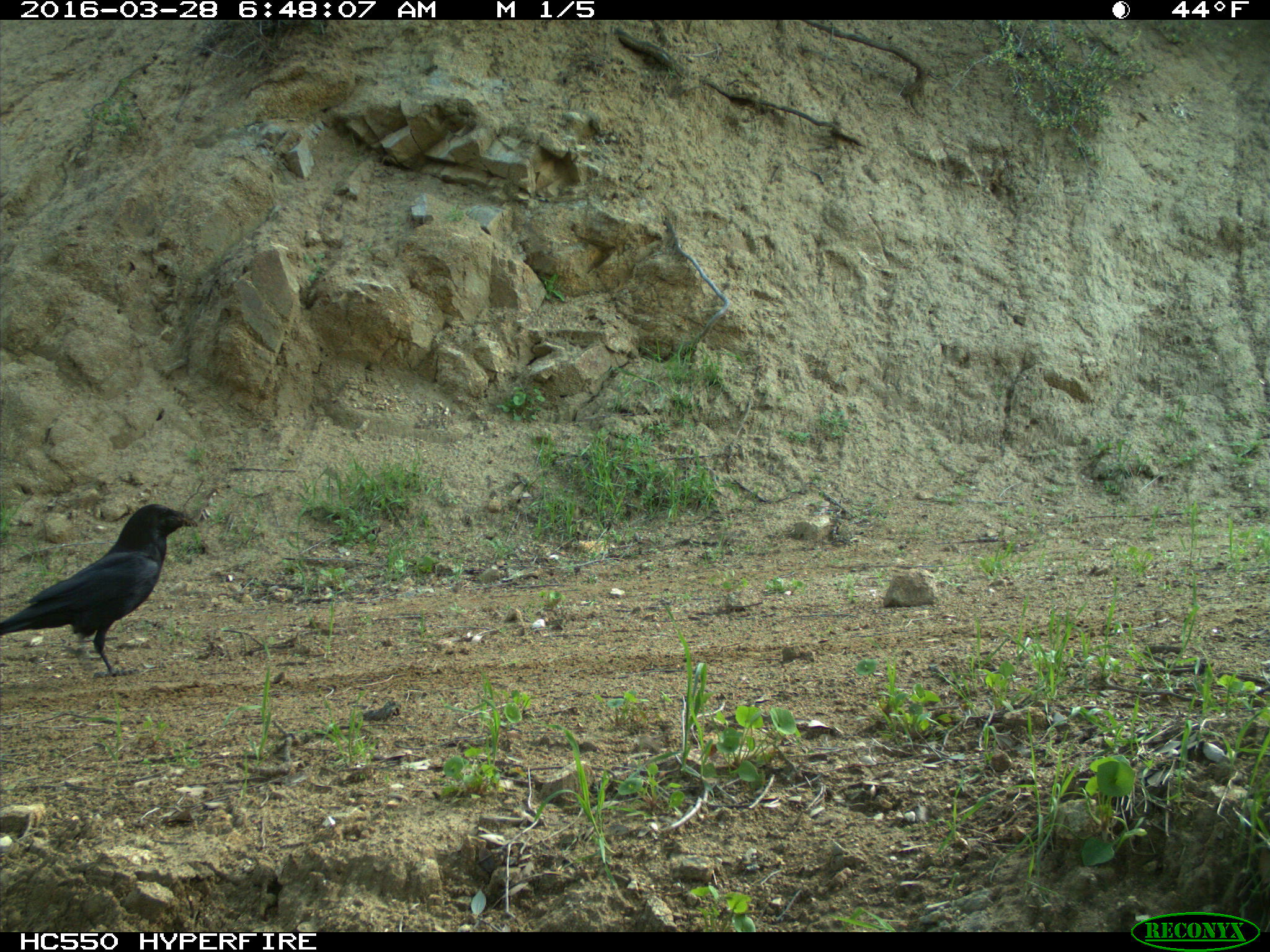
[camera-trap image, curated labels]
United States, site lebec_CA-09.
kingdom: Animalia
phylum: Chordata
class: Aves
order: Passeriformes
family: Corvidae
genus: Corvus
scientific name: Corvus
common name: crows and ravens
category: unidentified corvus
Unidentified corvus (crows and ravens) (Corvus).